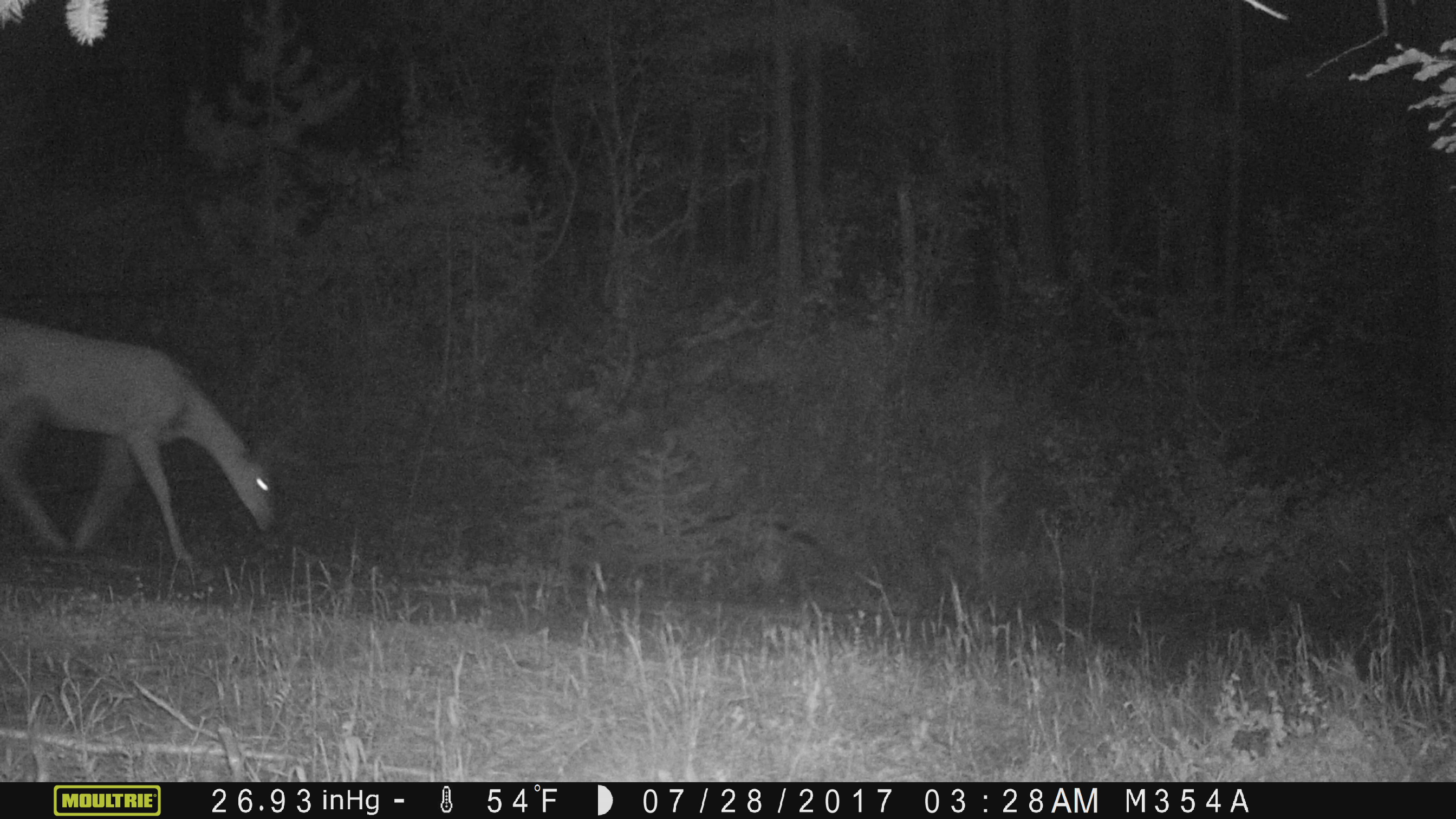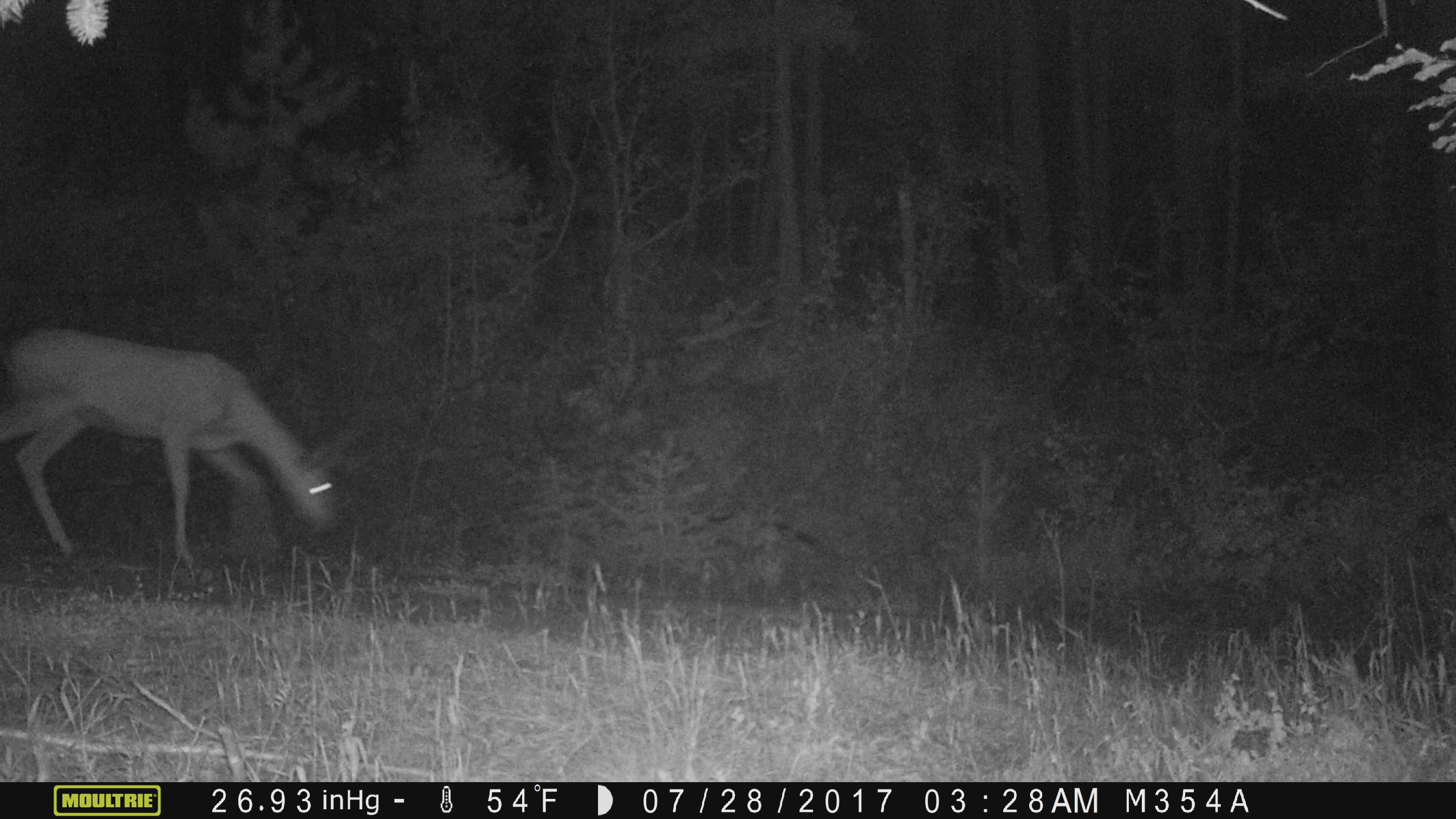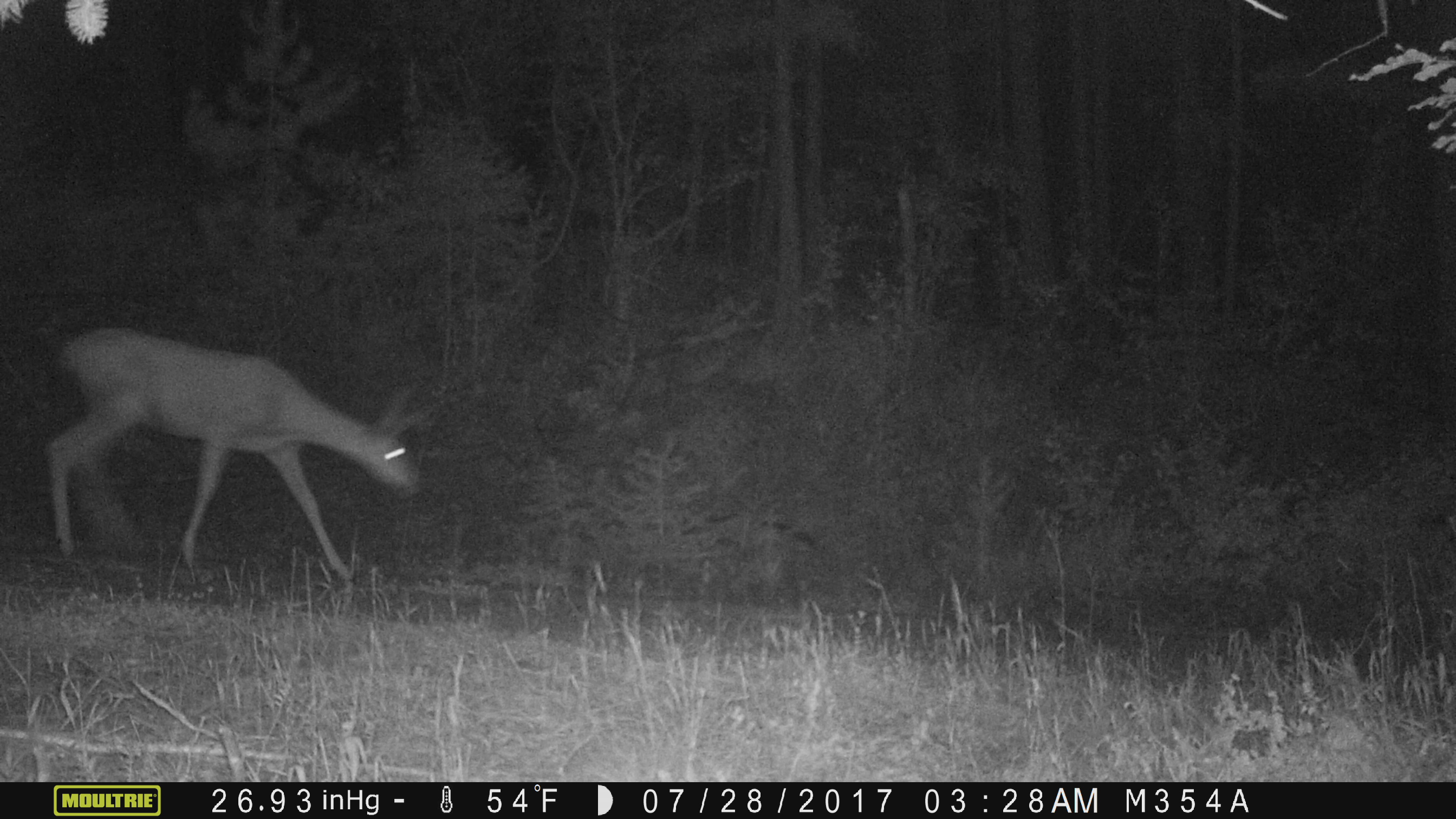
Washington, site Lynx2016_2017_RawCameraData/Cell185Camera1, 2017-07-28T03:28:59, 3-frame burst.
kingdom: Animalia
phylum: Chordata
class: Mammalia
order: Artiodactyla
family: Cervidae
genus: Odocoileus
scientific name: Odocoileus hemionus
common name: mule deer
Odocoileus hemionus (mule deer). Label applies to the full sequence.